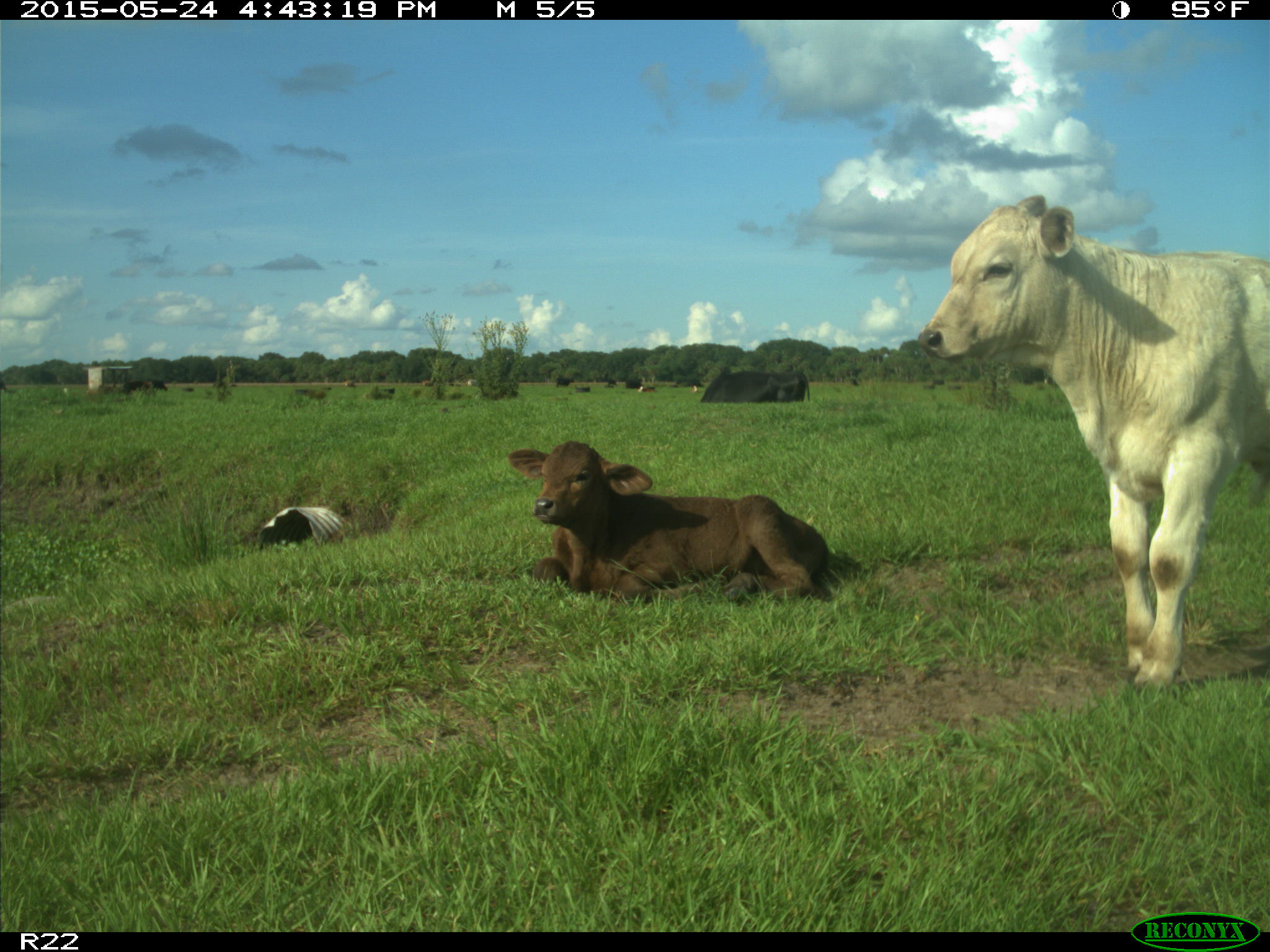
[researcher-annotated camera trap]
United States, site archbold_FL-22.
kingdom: Animalia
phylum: Chordata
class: Mammalia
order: Artiodactyla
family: Bovidae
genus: Bos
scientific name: Bos taurus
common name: domestic cow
Bos taurus (domestic cow).